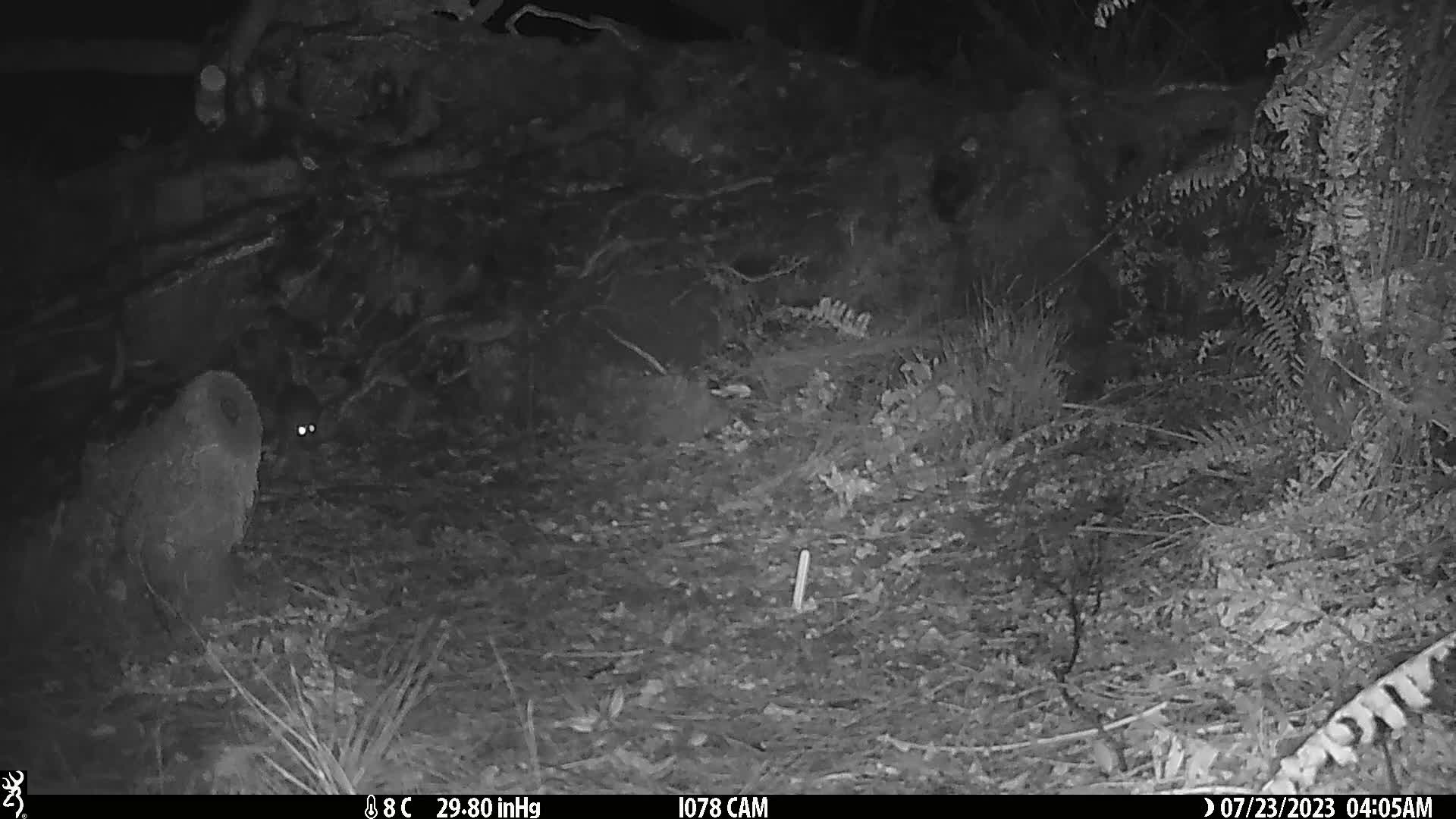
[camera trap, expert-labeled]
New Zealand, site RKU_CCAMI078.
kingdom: Animalia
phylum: Chordata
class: Mammalia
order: Rodentia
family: Muridae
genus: Rattus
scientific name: Rattus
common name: rat